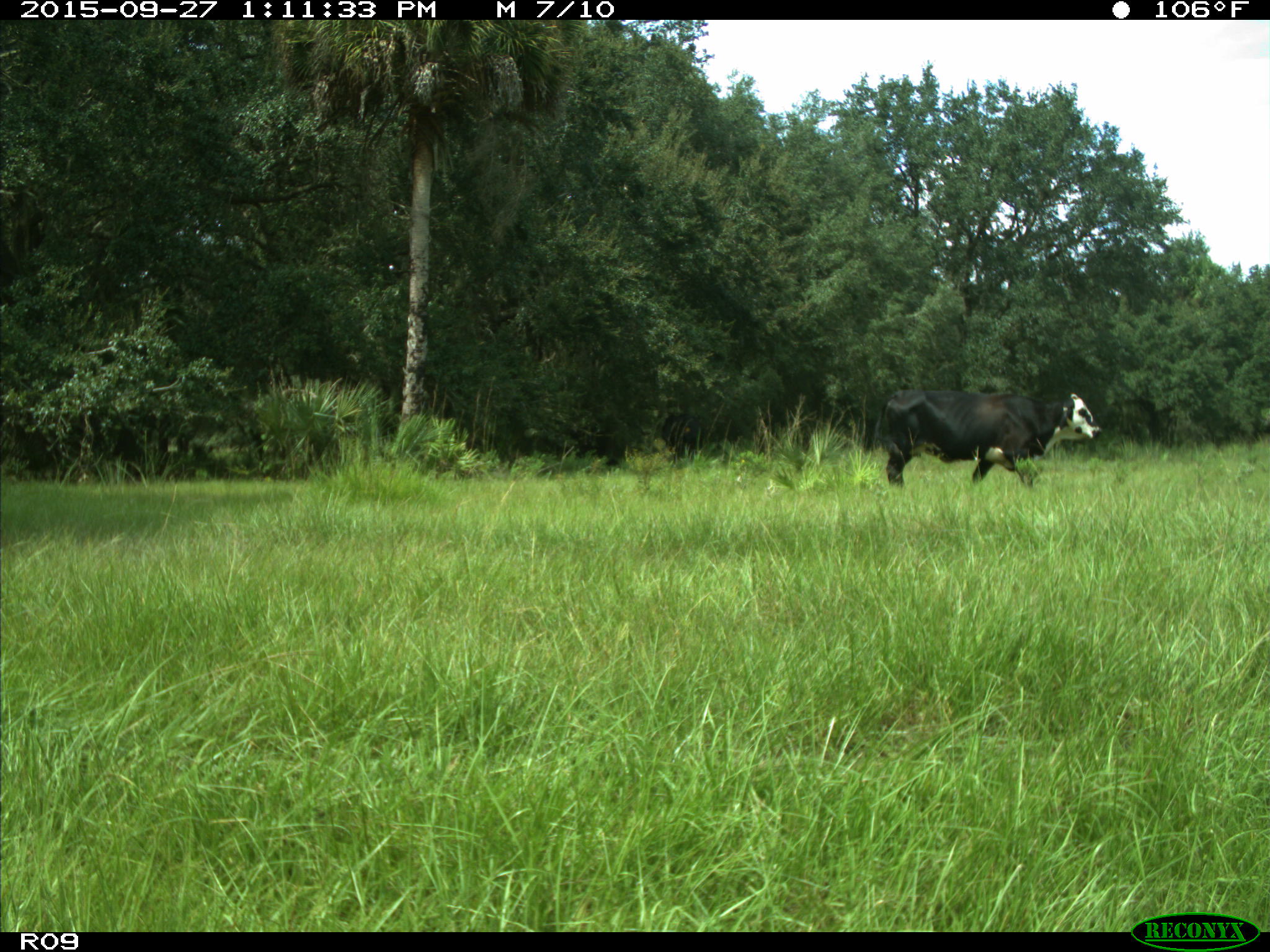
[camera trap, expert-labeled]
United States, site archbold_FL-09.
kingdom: Animalia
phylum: Chordata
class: Mammalia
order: Artiodactyla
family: Bovidae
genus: Bos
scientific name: Bos taurus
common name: domestic cow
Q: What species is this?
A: Bos taurus (domestic cow).